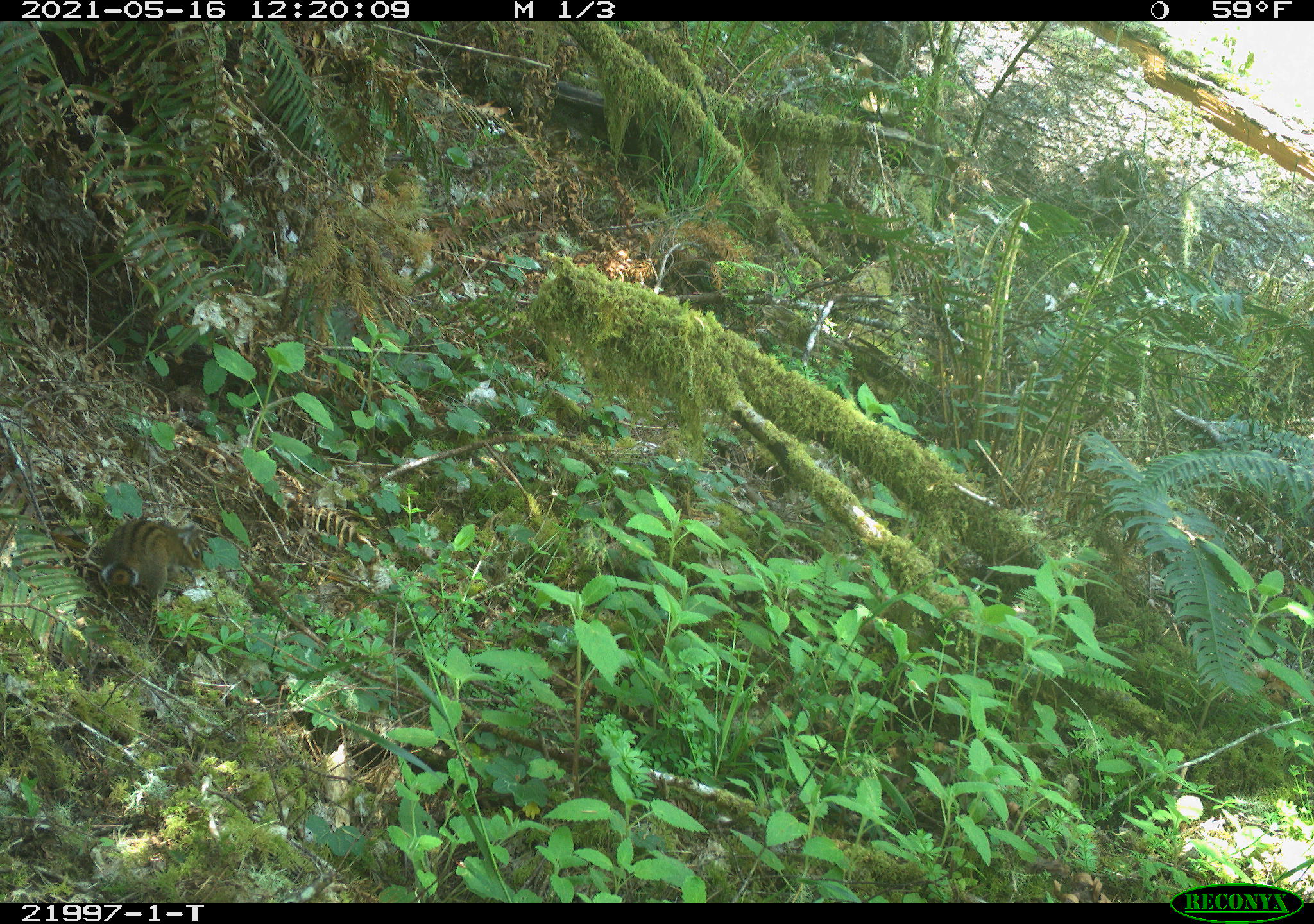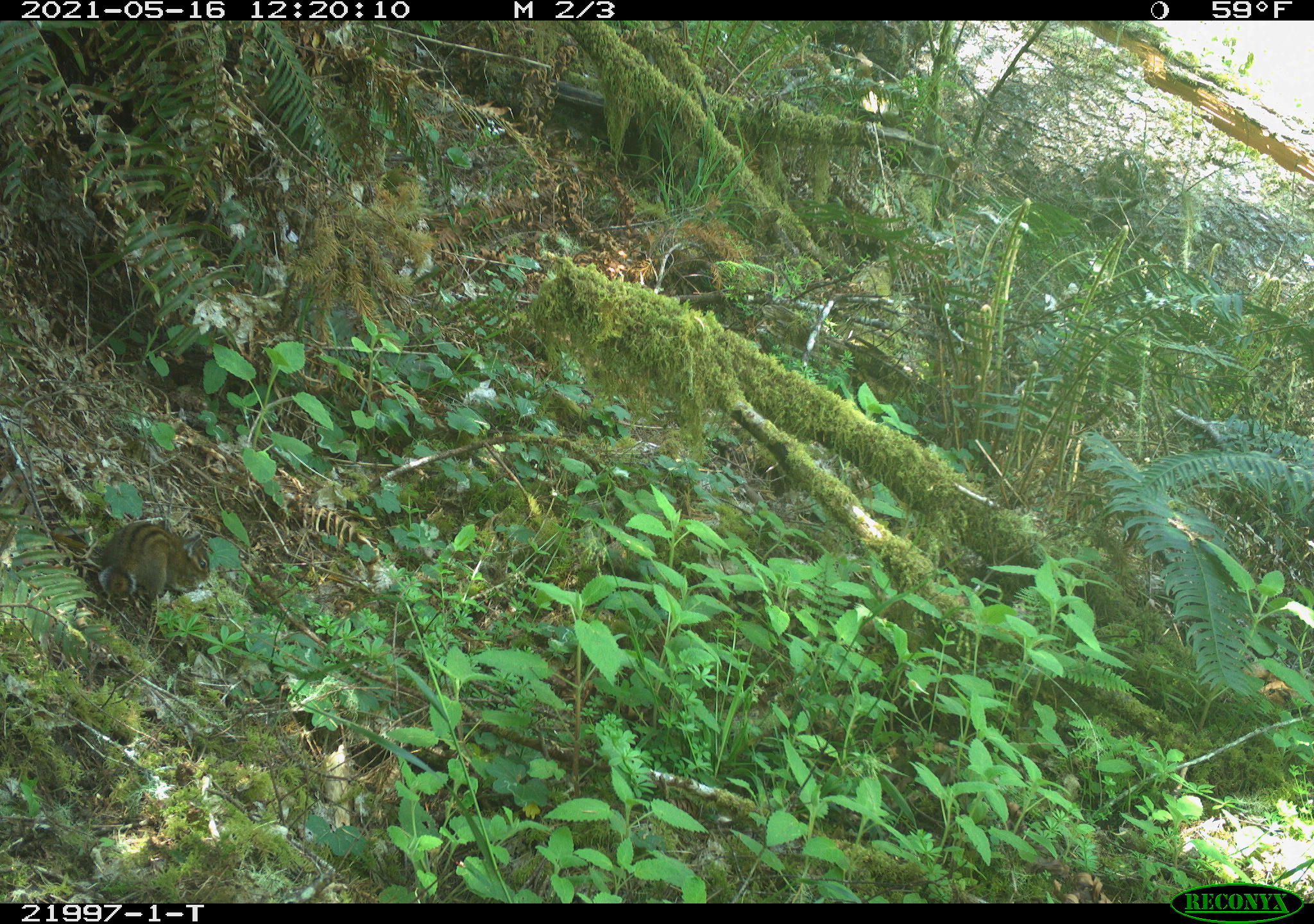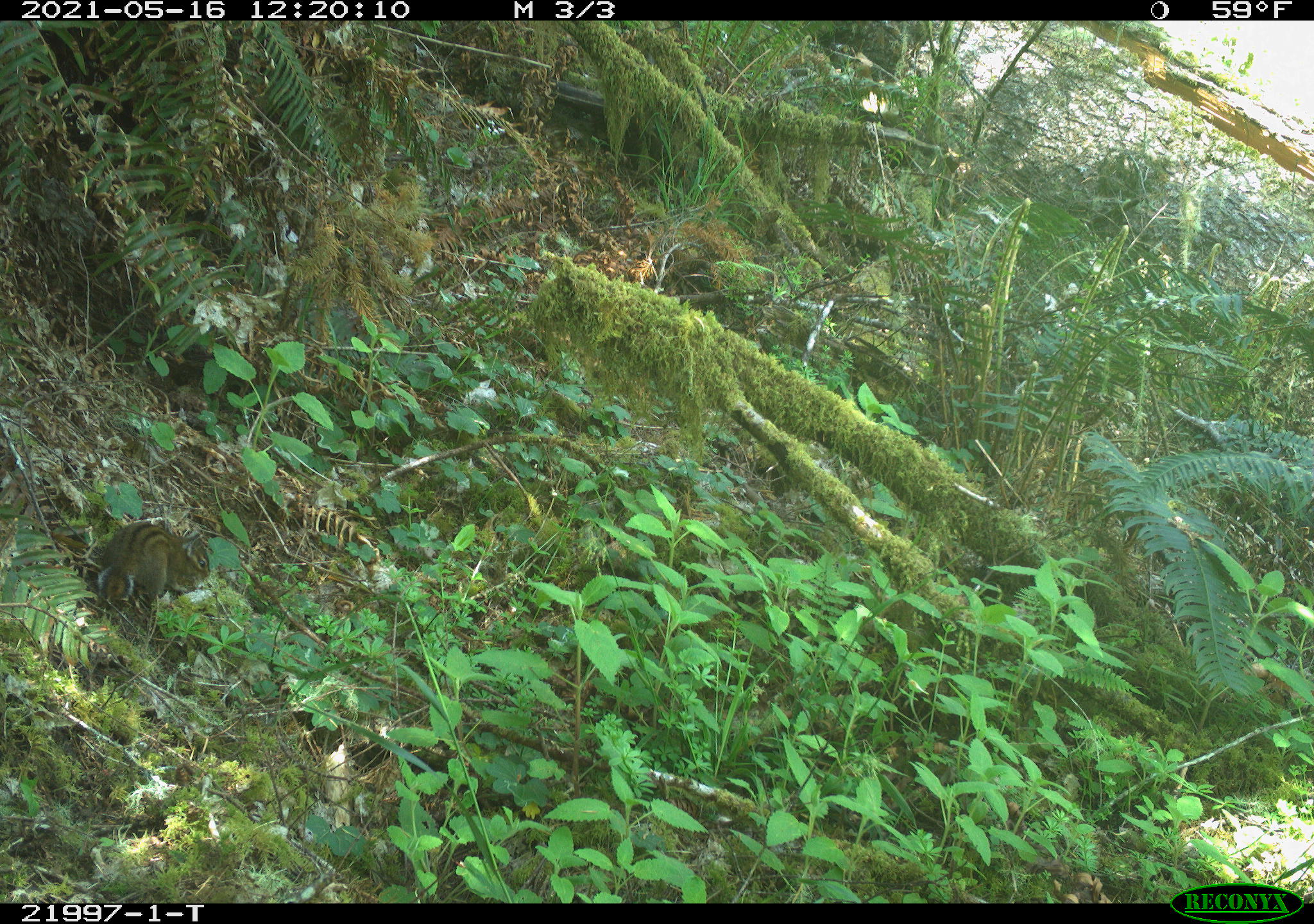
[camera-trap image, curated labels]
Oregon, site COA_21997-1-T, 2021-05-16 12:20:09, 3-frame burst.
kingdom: Animalia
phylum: Chordata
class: Mammalia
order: Rodentia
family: Sciuridae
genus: Neotamias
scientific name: Neotamias townsendii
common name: townsend's chipmunk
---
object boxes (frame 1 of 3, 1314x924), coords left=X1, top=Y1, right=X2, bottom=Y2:
townsend's chipmunk: left=64, top=488, right=238, bottom=630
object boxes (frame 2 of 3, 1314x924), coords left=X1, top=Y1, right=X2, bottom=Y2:
townsend's chipmunk: left=60, top=500, right=236, bottom=647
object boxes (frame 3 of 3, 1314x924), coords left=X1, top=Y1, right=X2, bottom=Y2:
townsend's chipmunk: left=63, top=495, right=228, bottom=659